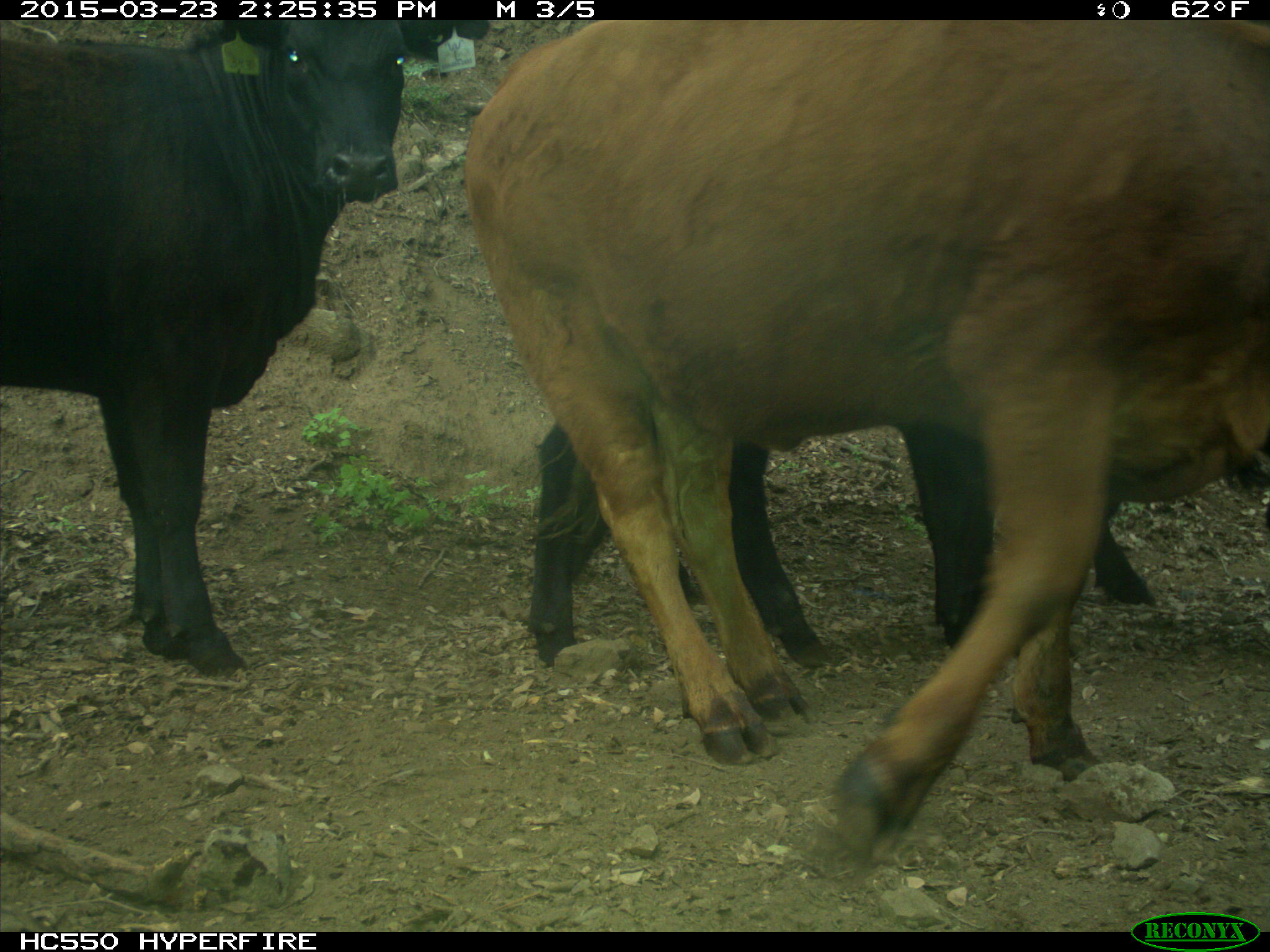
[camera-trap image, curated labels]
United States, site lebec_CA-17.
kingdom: Animalia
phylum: Chordata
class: Mammalia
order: Artiodactyla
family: Bovidae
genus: Bos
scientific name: Bos taurus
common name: domestic cow